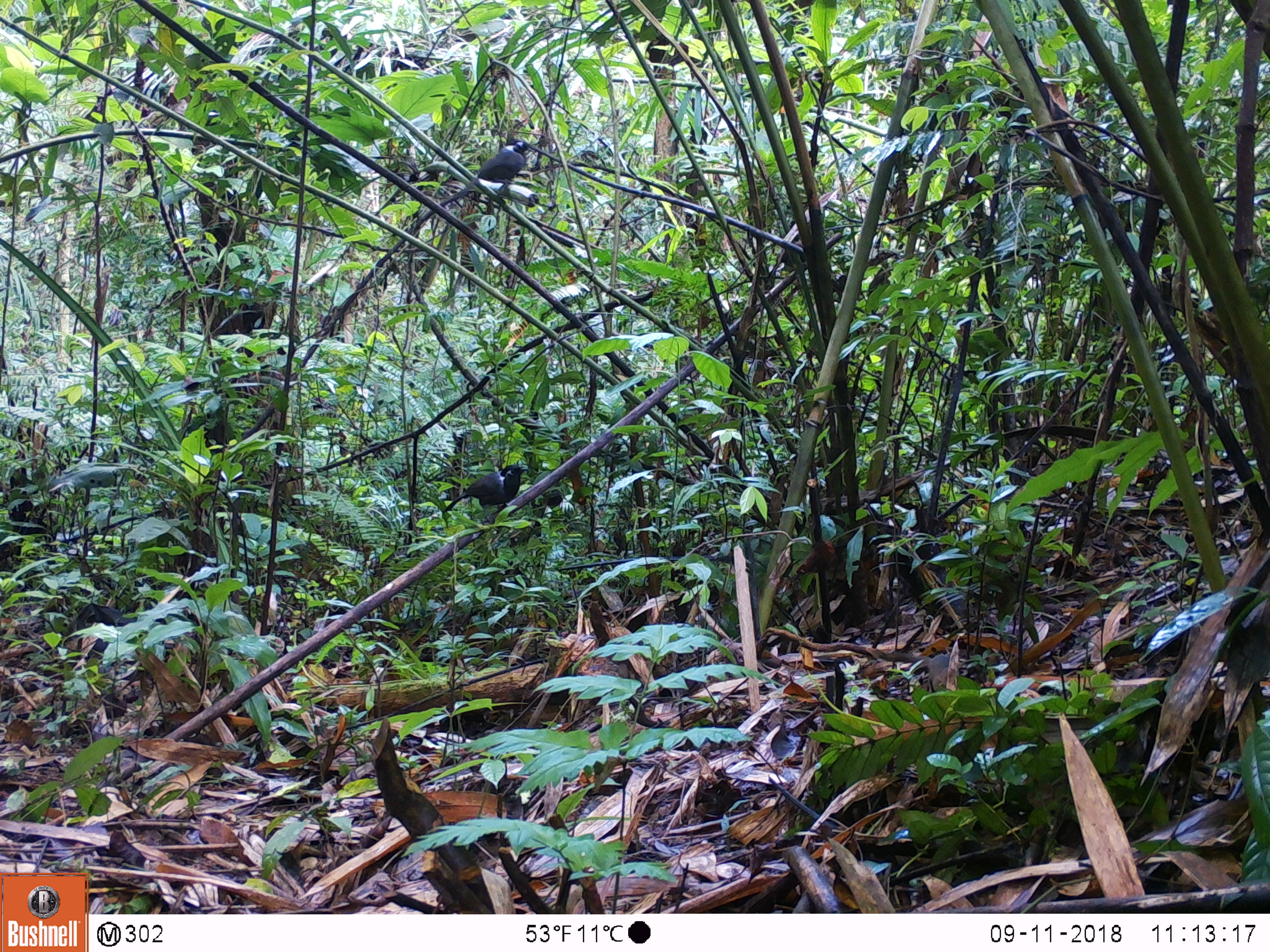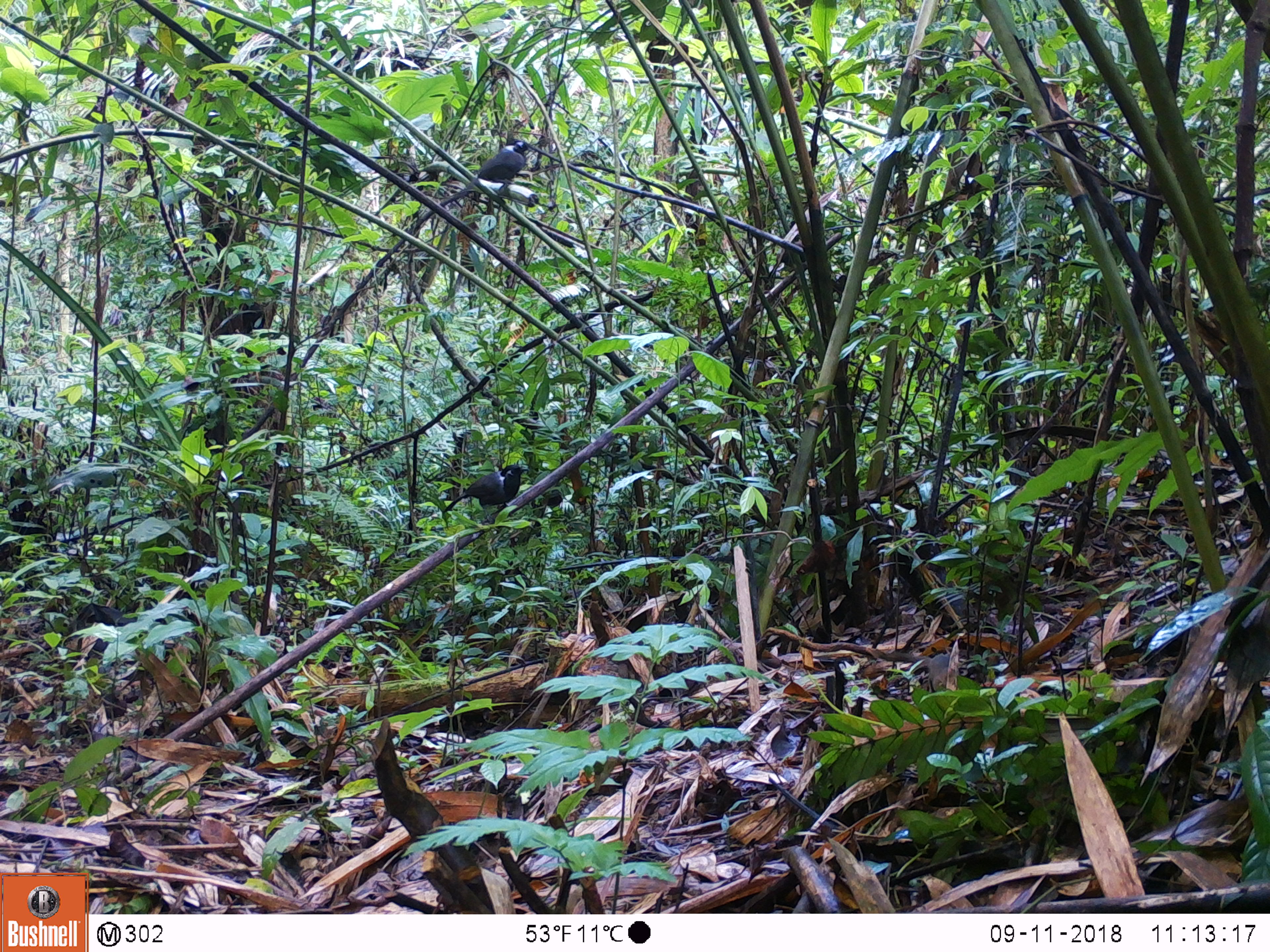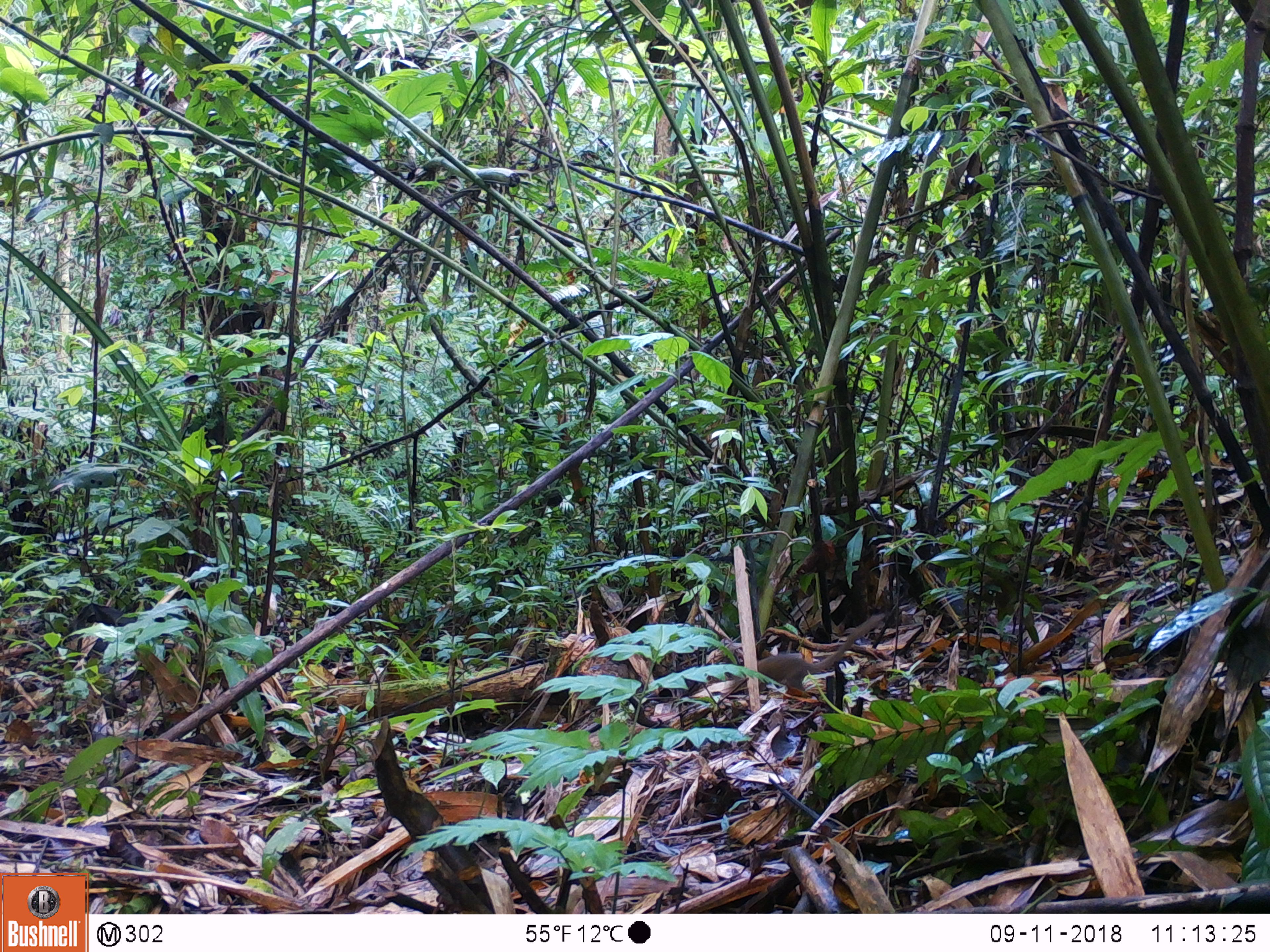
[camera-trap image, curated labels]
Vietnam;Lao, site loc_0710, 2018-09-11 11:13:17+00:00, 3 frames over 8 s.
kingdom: Animalia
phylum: Chordata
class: Mammalia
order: Scandentia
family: Tupaiidae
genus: Tupaia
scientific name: Tupaia belangeri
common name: northern treeshrew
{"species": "northern treeshrew (Tupaia belangeri)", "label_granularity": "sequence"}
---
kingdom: Animalia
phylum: Chordata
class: Aves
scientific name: Aves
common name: bird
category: unidentified bird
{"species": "unidentified bird (bird) (Aves)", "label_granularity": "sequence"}